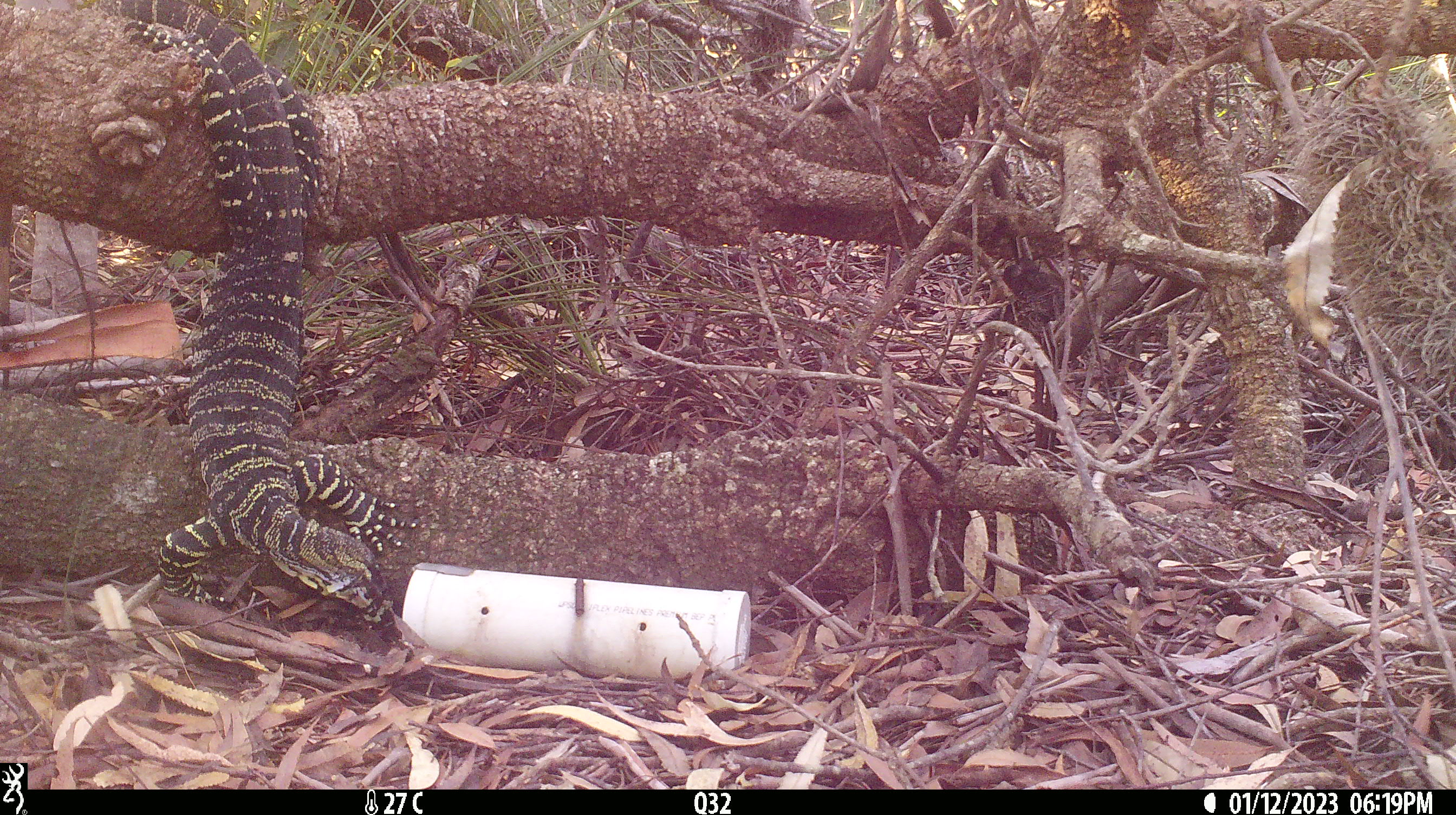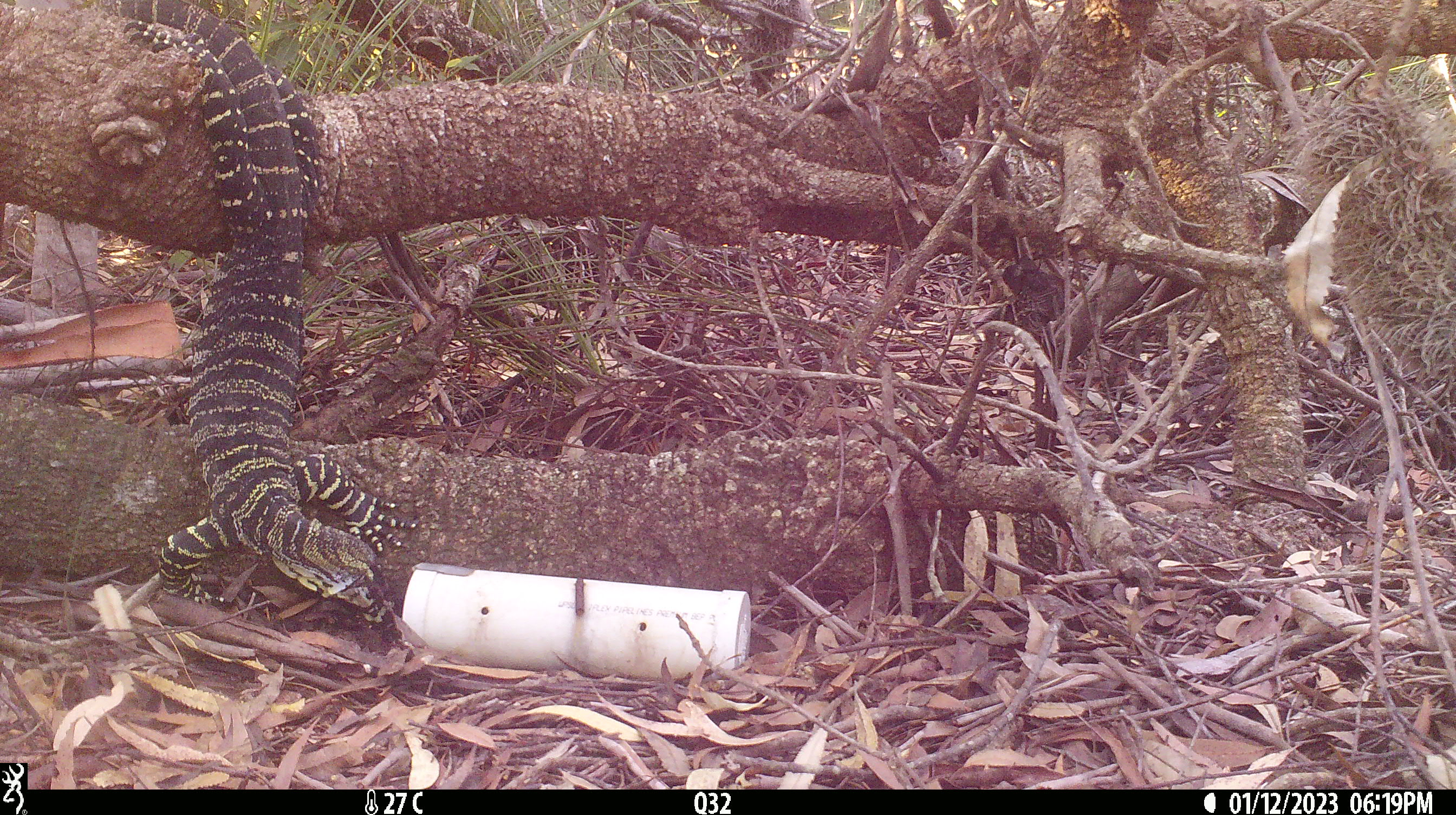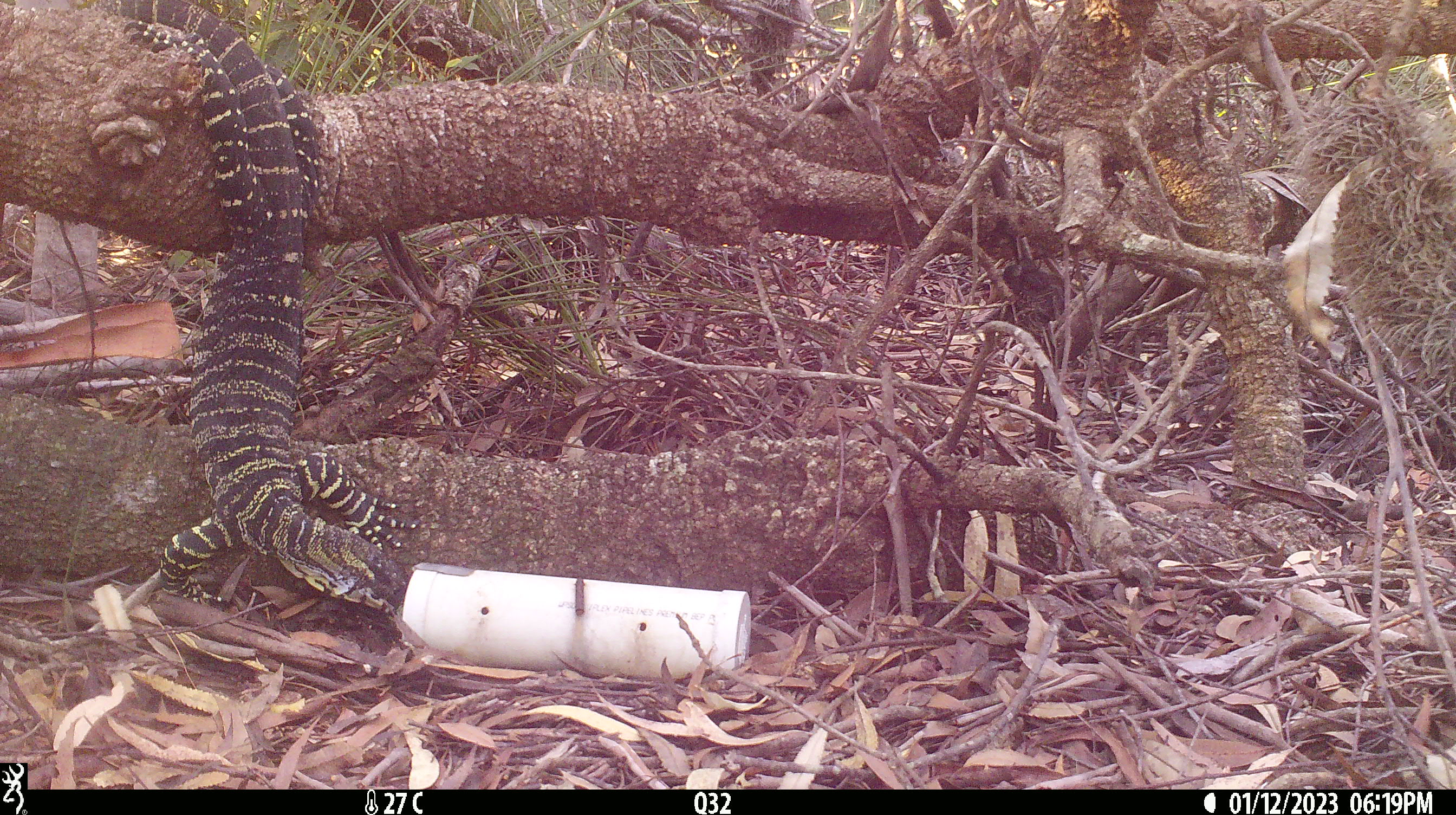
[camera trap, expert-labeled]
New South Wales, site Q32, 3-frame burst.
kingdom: Animalia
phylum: Chordata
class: Reptilia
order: Squamata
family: Varanidae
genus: Varanus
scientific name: Varanus varius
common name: lace monitor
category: goanna